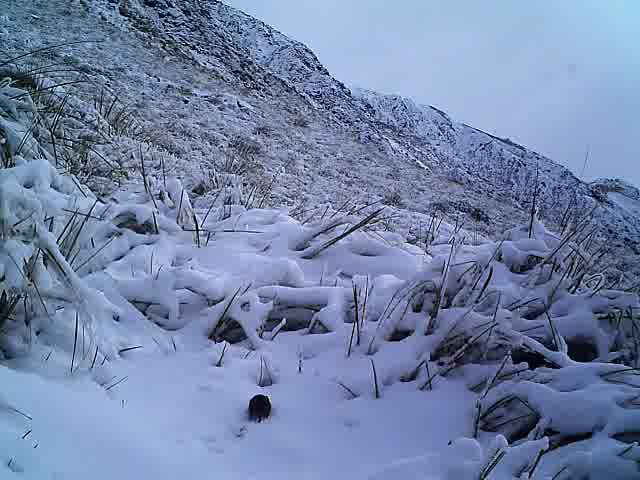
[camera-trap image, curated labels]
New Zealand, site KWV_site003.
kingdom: Animalia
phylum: Chordata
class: Mammalia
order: Rodentia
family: Muridae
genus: Mus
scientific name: Mus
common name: mouse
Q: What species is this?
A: Mouse (Mus).